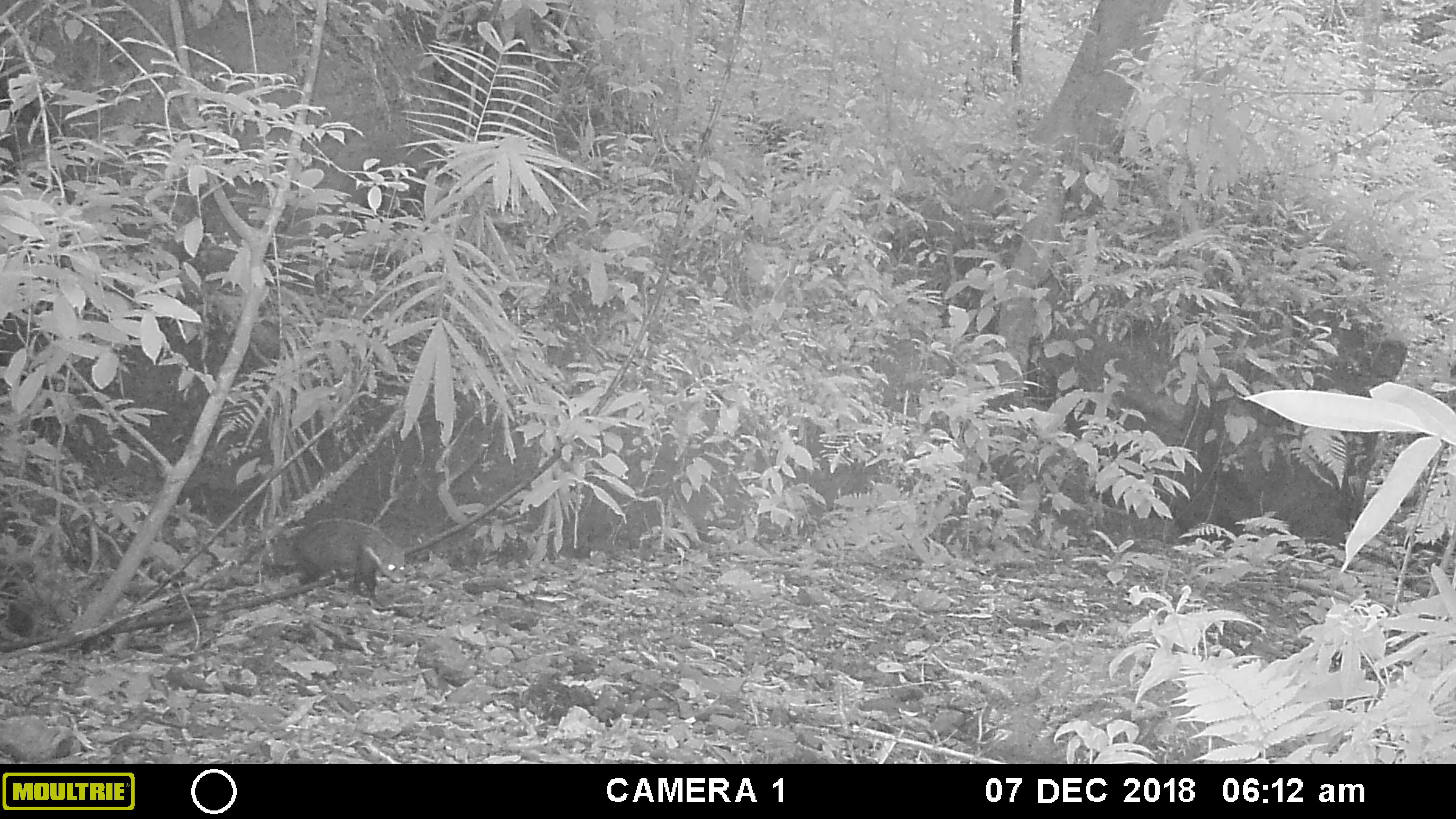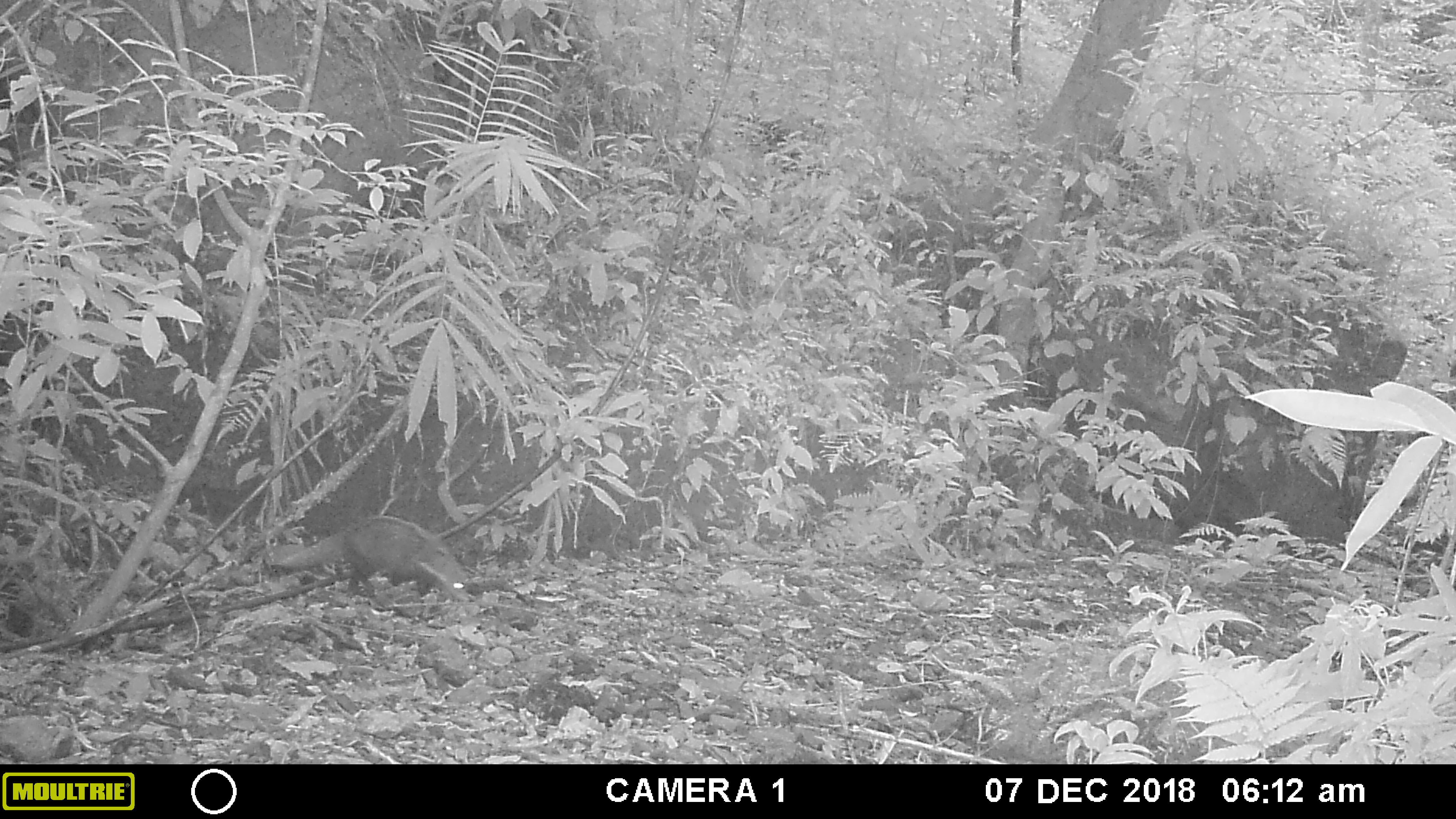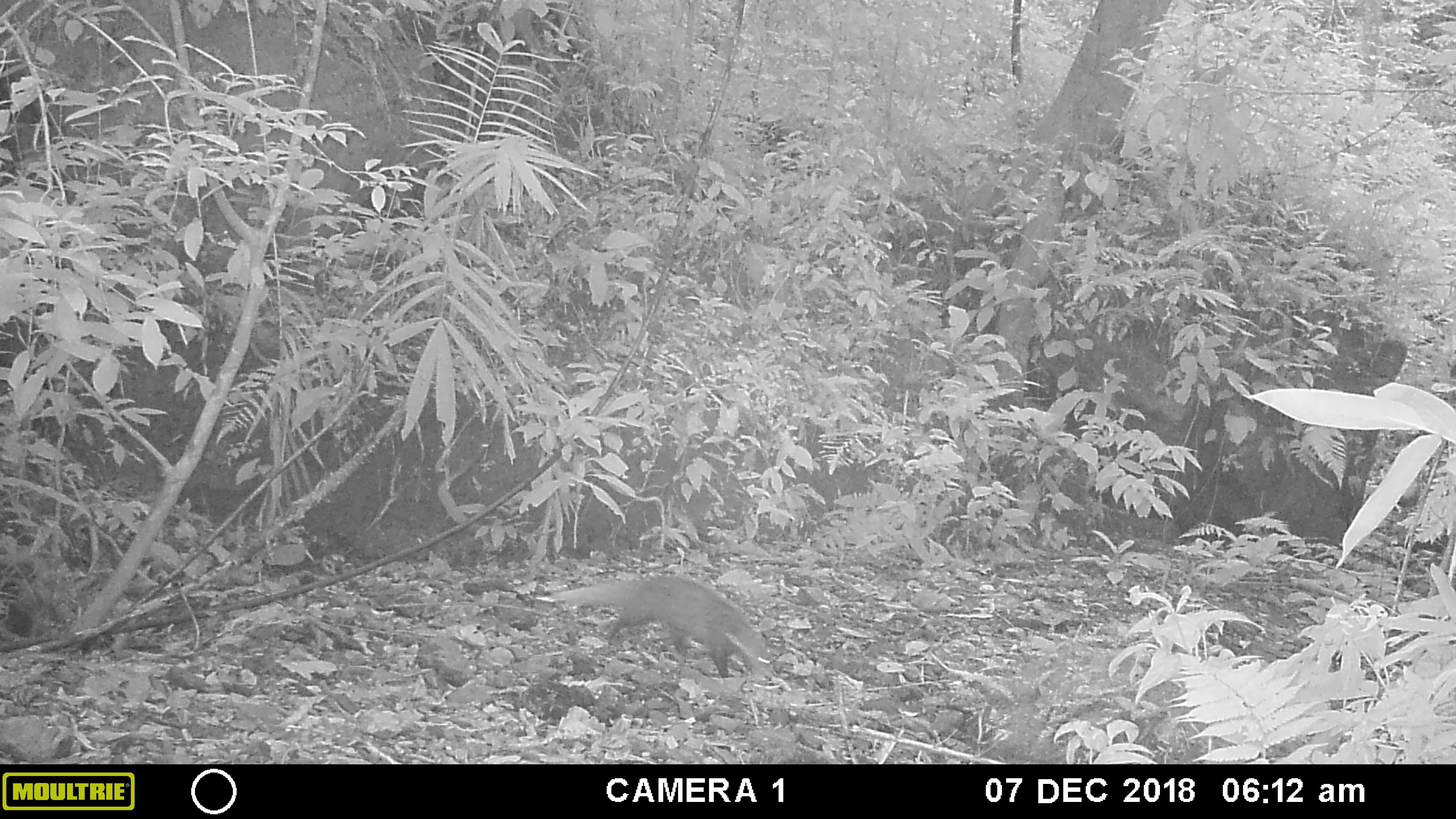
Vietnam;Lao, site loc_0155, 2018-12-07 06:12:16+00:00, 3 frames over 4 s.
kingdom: Animalia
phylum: Chordata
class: Mammalia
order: Carnivora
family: Herpestidae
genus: Urva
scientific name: Urva urva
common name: crab-eating mongoose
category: crab eating mongoose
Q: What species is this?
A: Crab eating mongoose (crab-eating mongoose) (Urva urva).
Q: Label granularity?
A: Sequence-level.